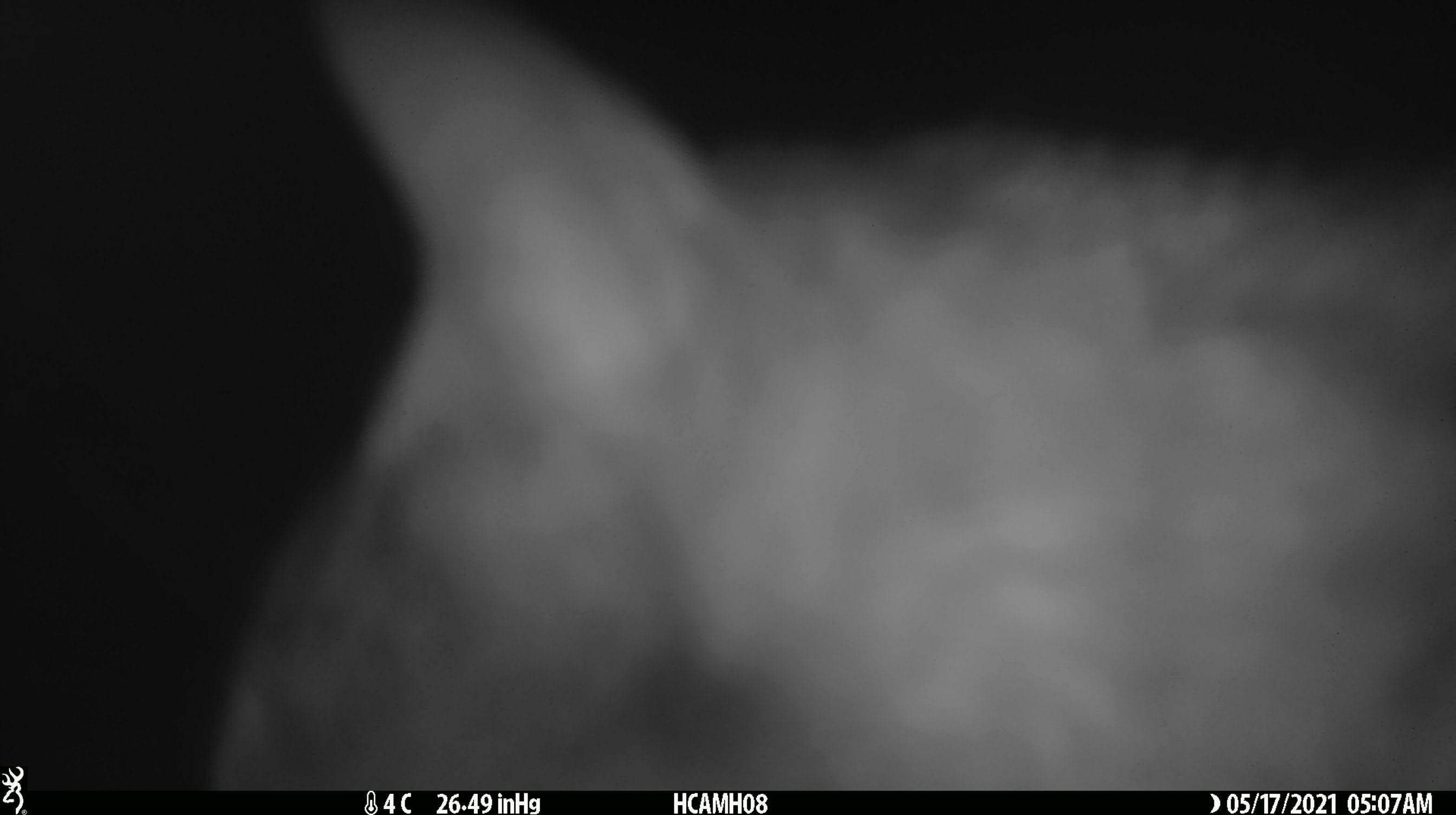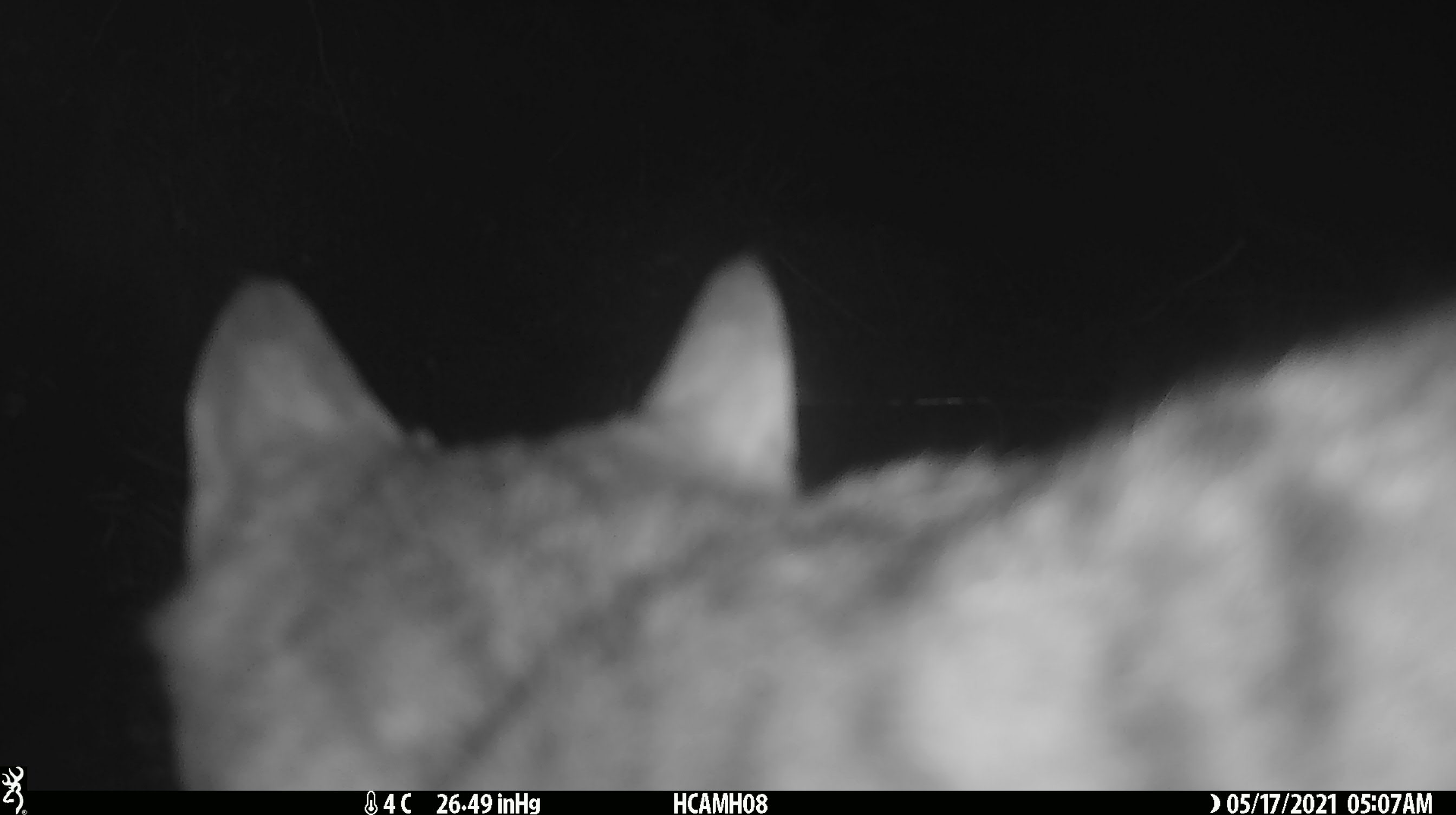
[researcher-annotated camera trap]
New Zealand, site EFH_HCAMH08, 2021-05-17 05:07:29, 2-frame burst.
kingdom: Animalia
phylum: Chordata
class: Mammalia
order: Carnivora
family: Felidae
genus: Felis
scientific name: Felis catus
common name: domestic cat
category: cat